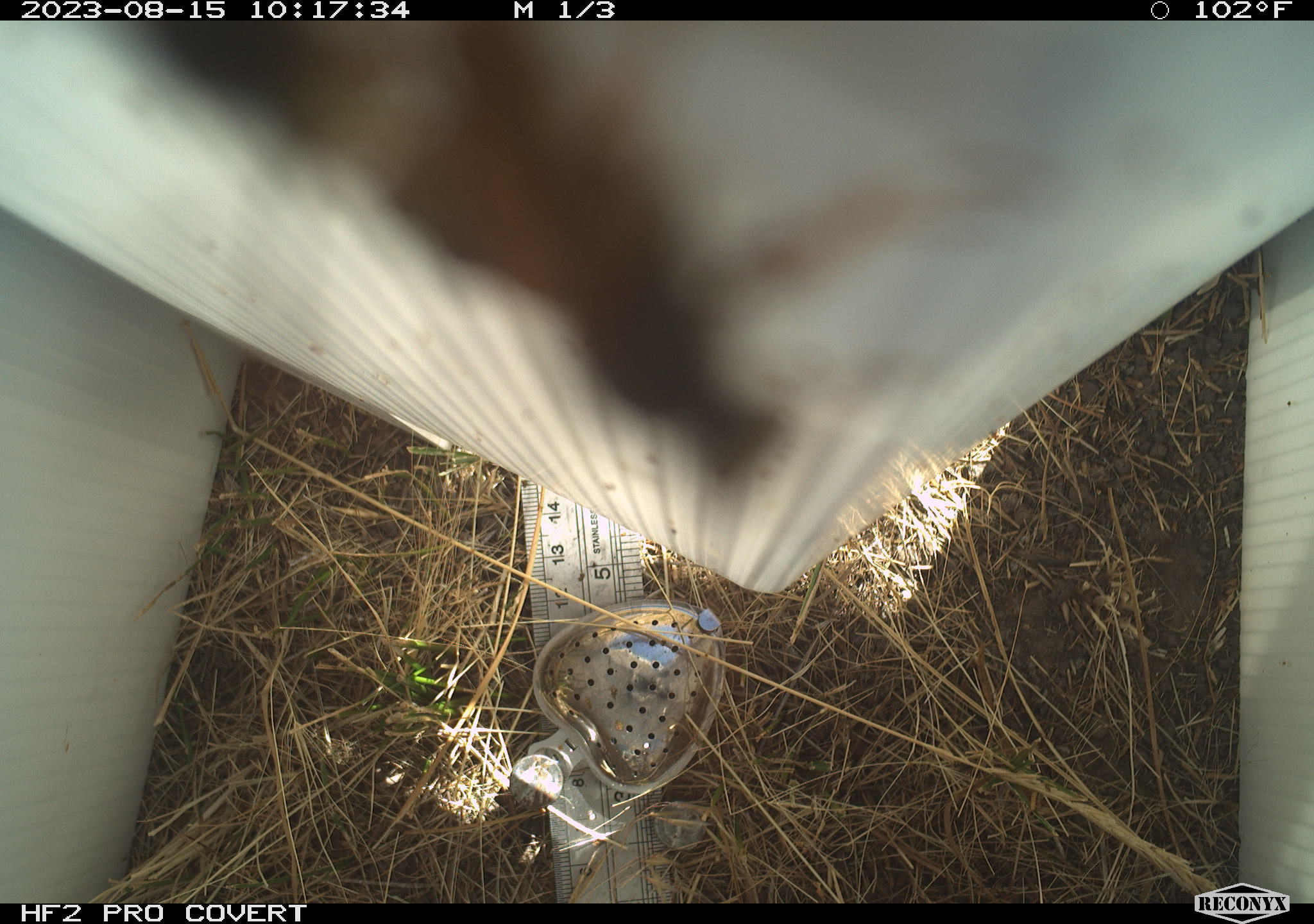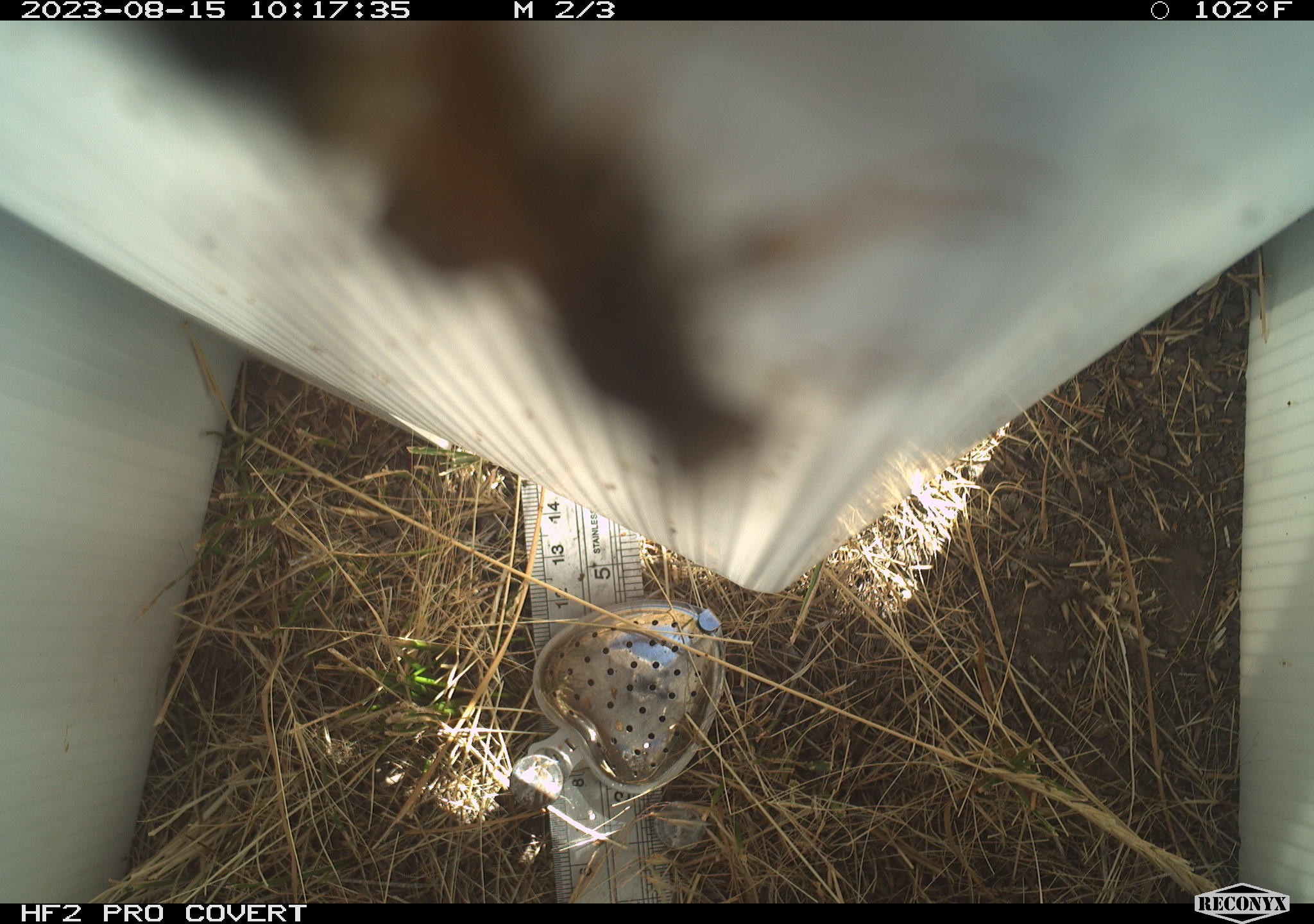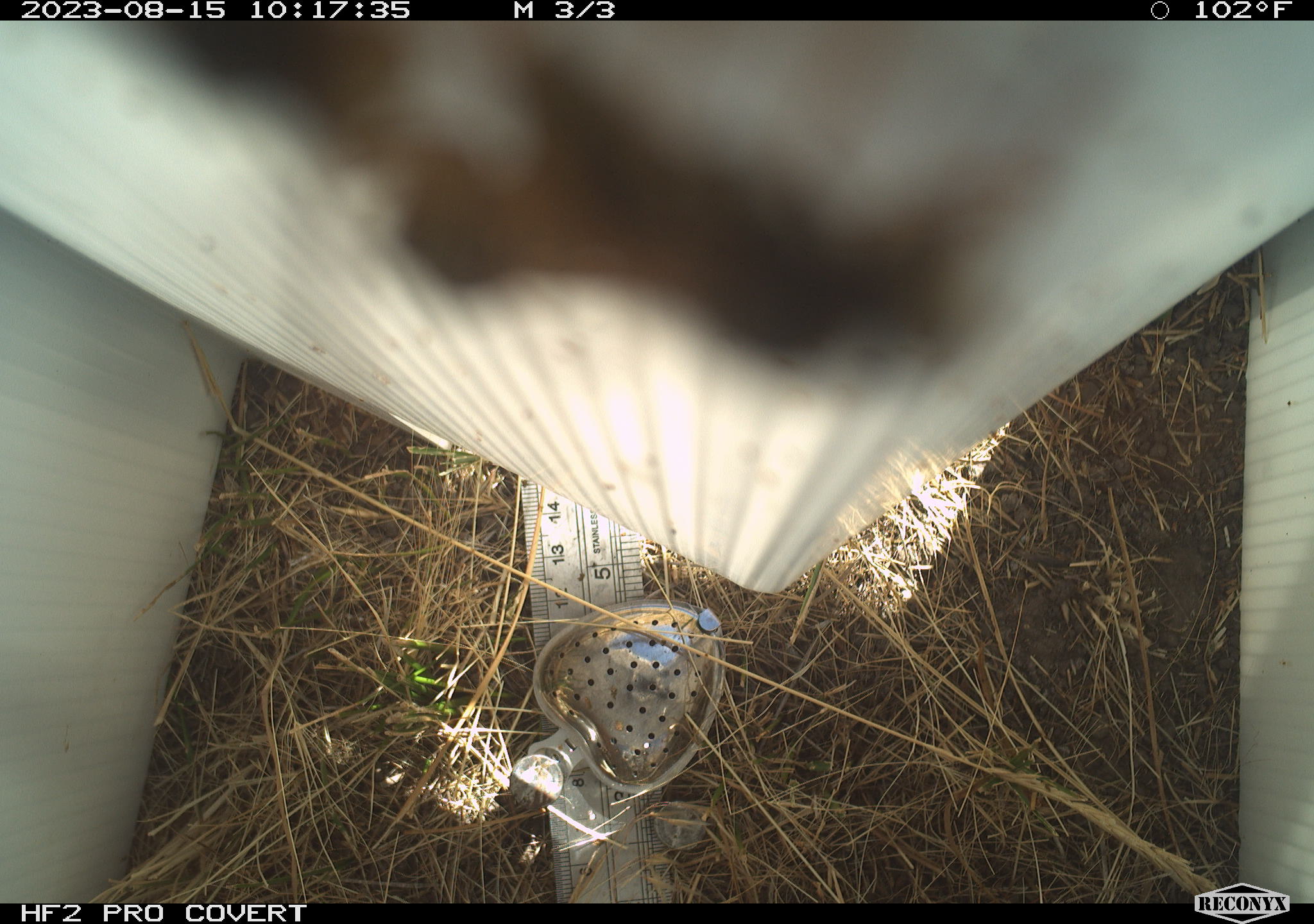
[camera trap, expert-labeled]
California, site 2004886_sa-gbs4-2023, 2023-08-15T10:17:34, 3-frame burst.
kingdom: Animalia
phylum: Arthropoda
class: Insecta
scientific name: Insecta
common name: insect